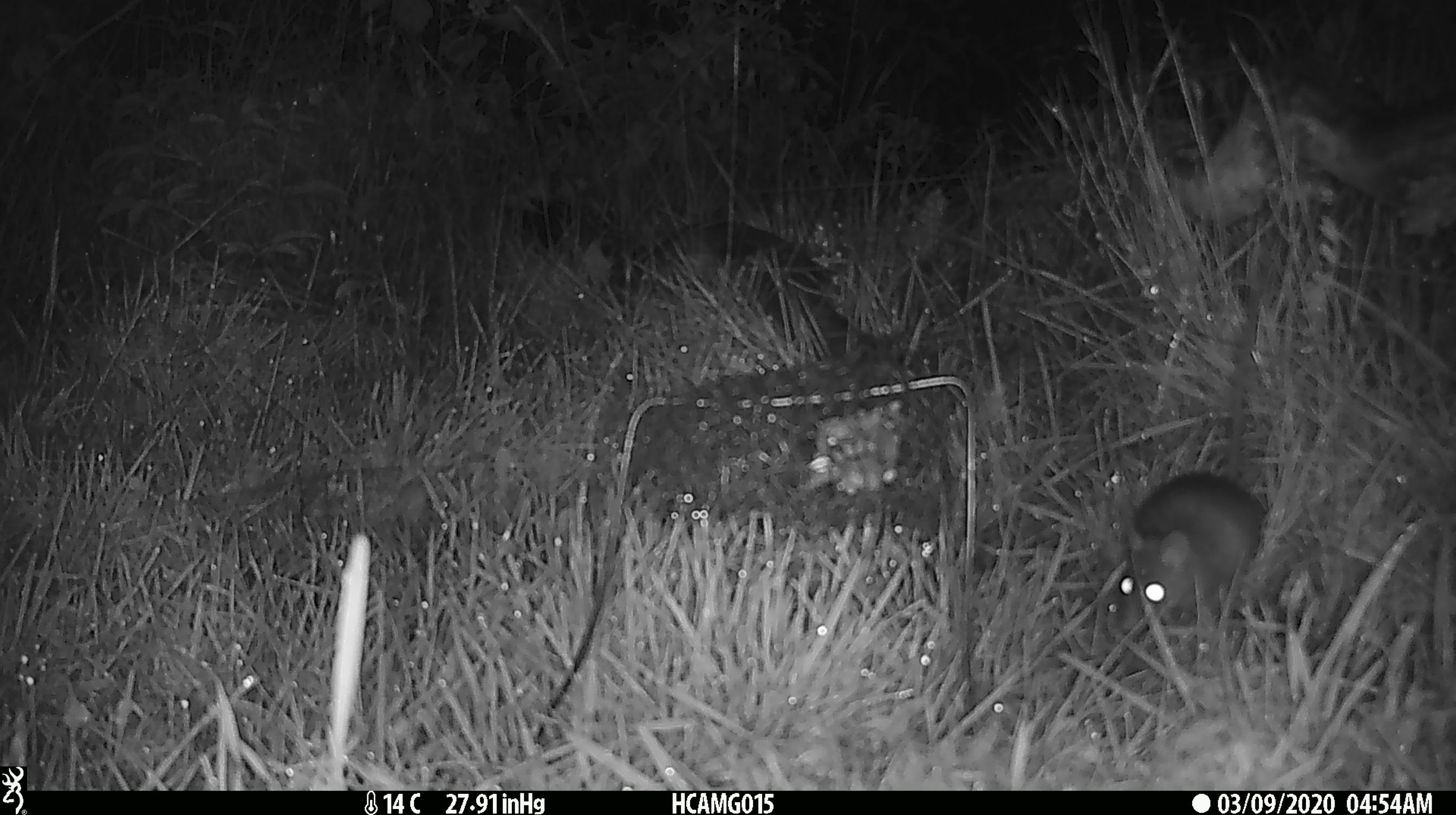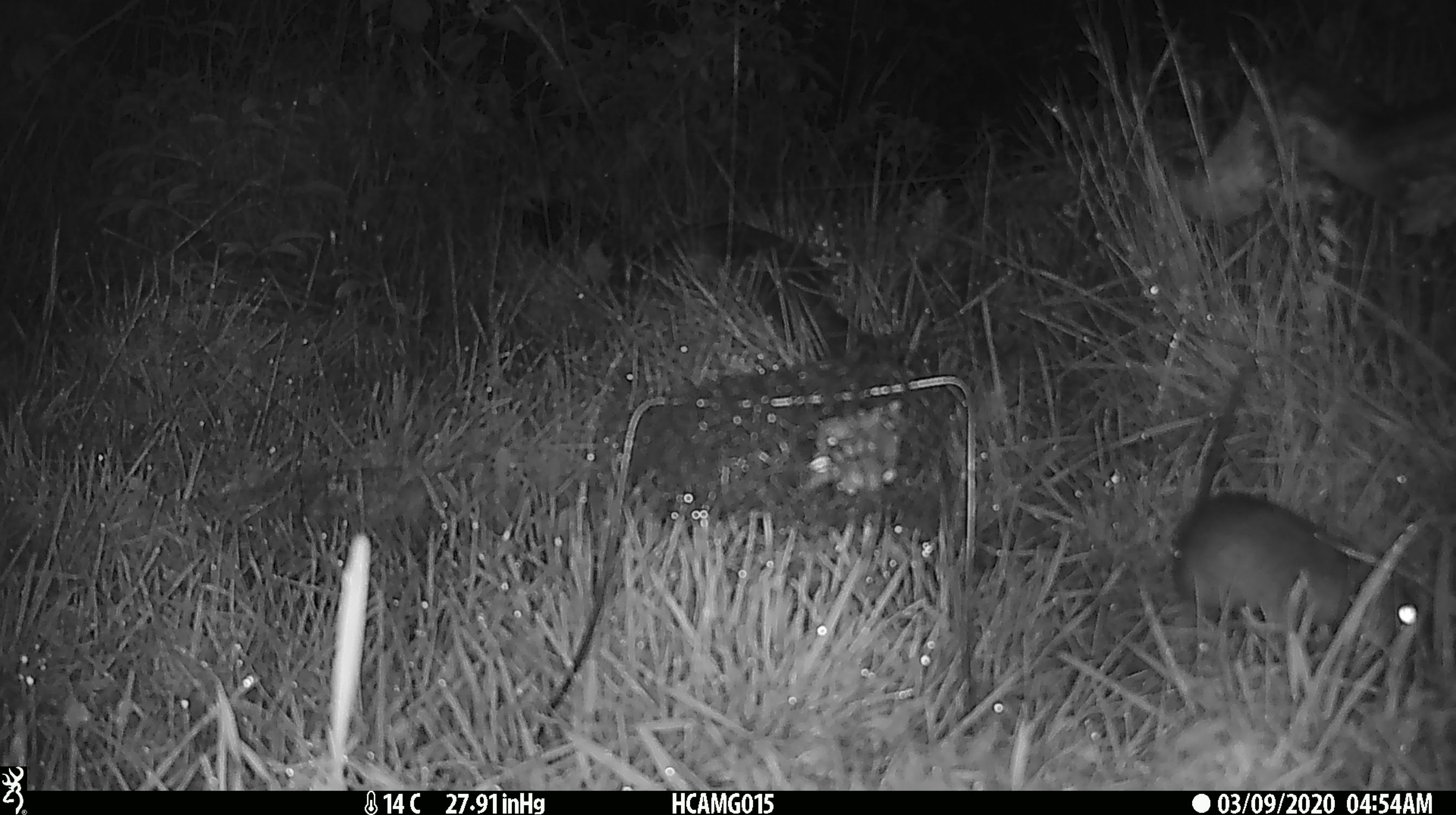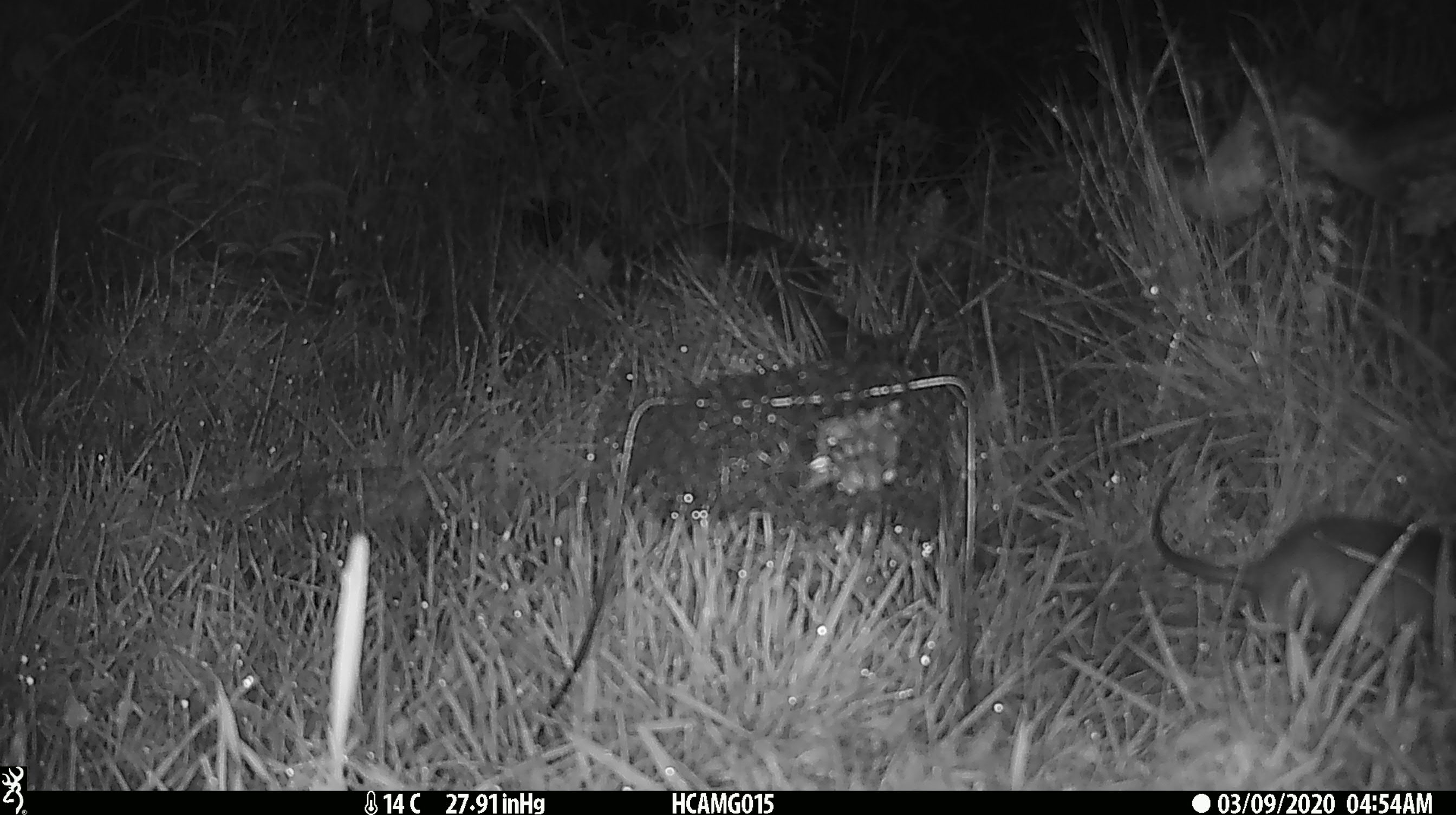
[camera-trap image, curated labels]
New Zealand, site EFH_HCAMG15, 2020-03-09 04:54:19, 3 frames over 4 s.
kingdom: Animalia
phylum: Chordata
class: Mammalia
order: Rodentia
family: Muridae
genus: Rattus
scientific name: Rattus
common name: rat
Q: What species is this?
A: Rat (Rattus).